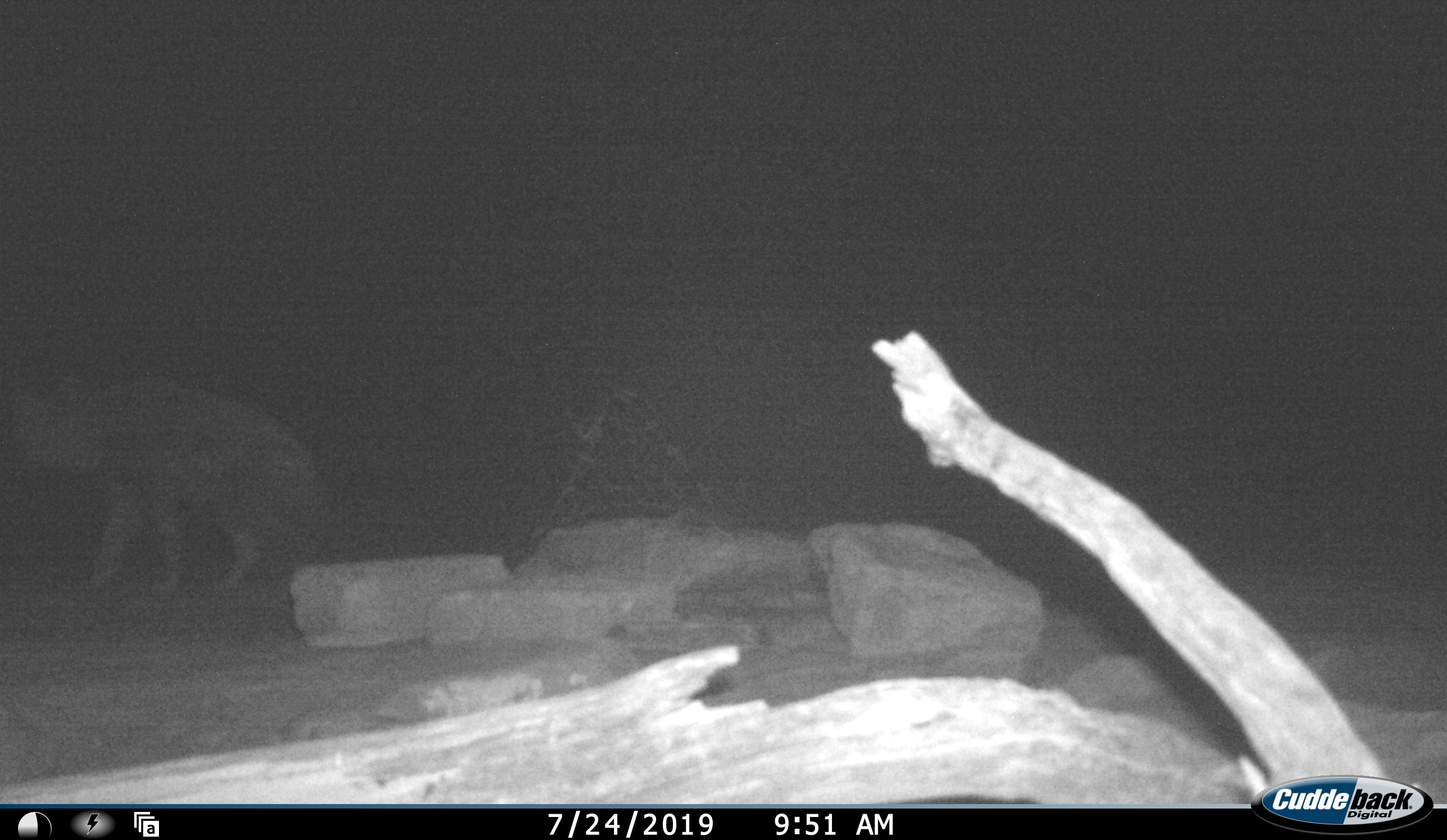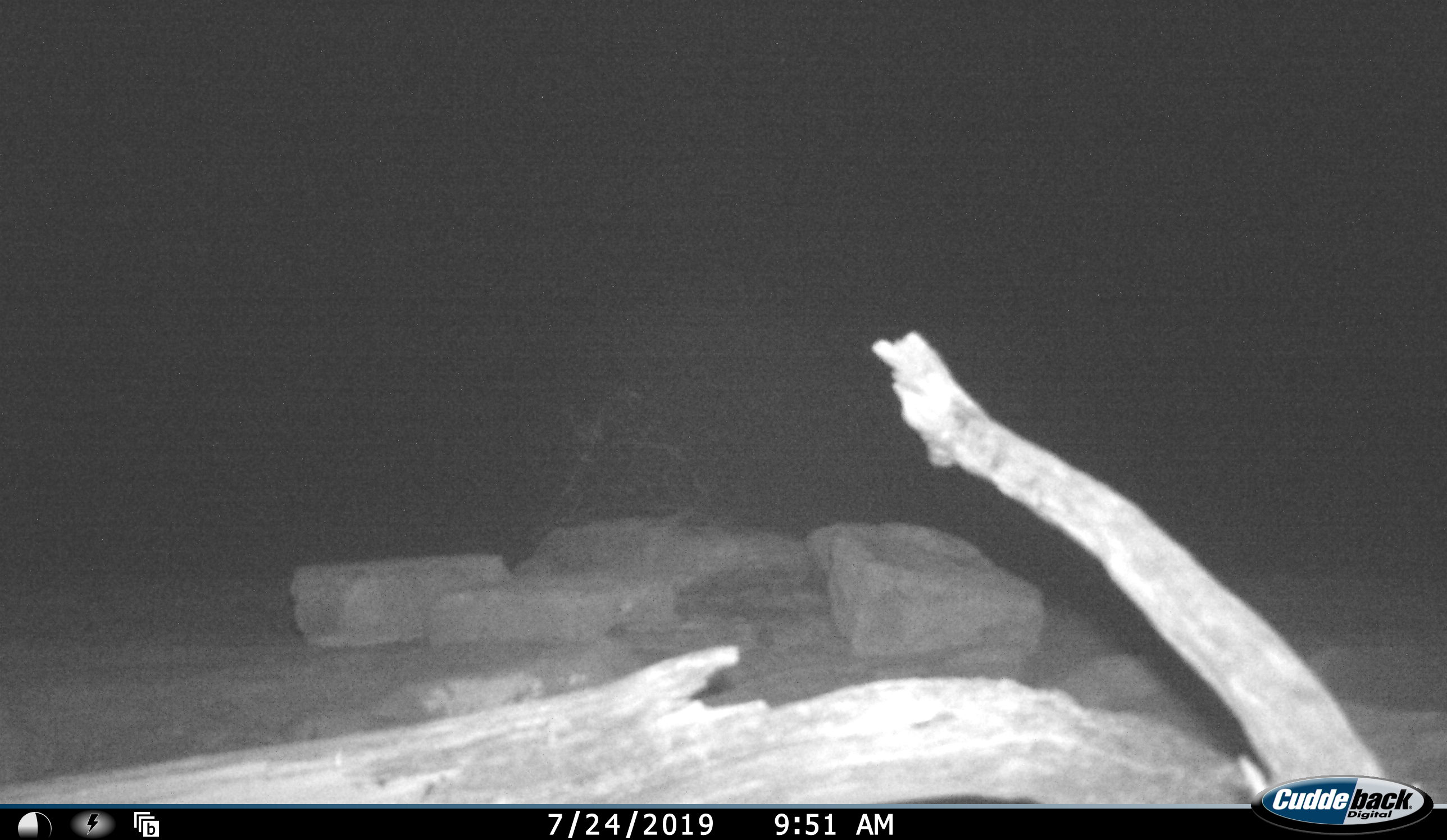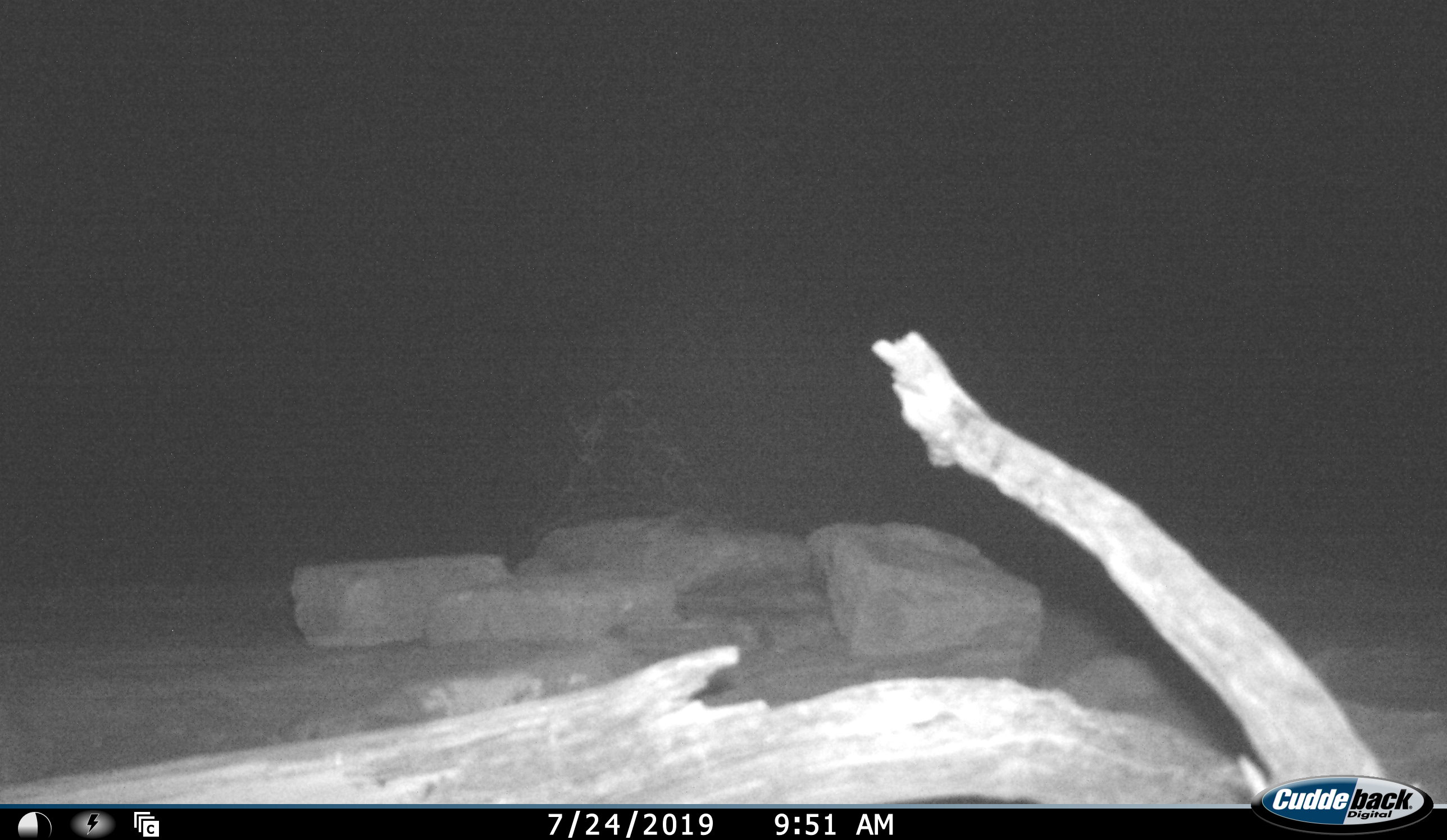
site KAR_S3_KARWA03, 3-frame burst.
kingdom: Animalia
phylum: Chordata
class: Mammalia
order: Carnivora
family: Hyaenidae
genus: Parahyaena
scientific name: Parahyaena brunnea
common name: brown hyena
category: hyenabrown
Hyenabrown (brown hyena) (Parahyaena brunnea), count 1. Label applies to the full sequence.